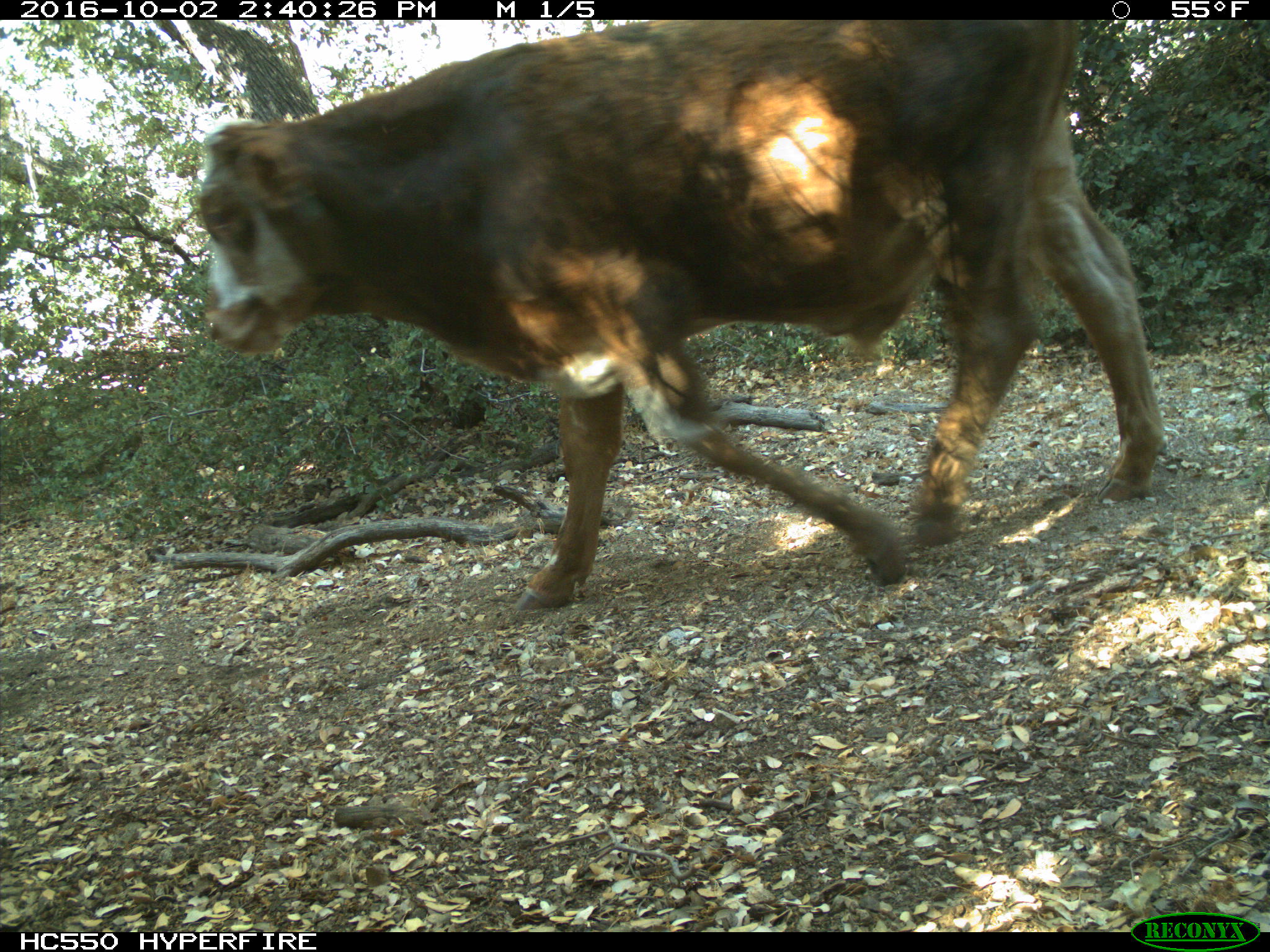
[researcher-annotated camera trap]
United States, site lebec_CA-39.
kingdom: Animalia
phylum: Chordata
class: Mammalia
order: Artiodactyla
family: Bovidae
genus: Bos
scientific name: Bos taurus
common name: domestic cow